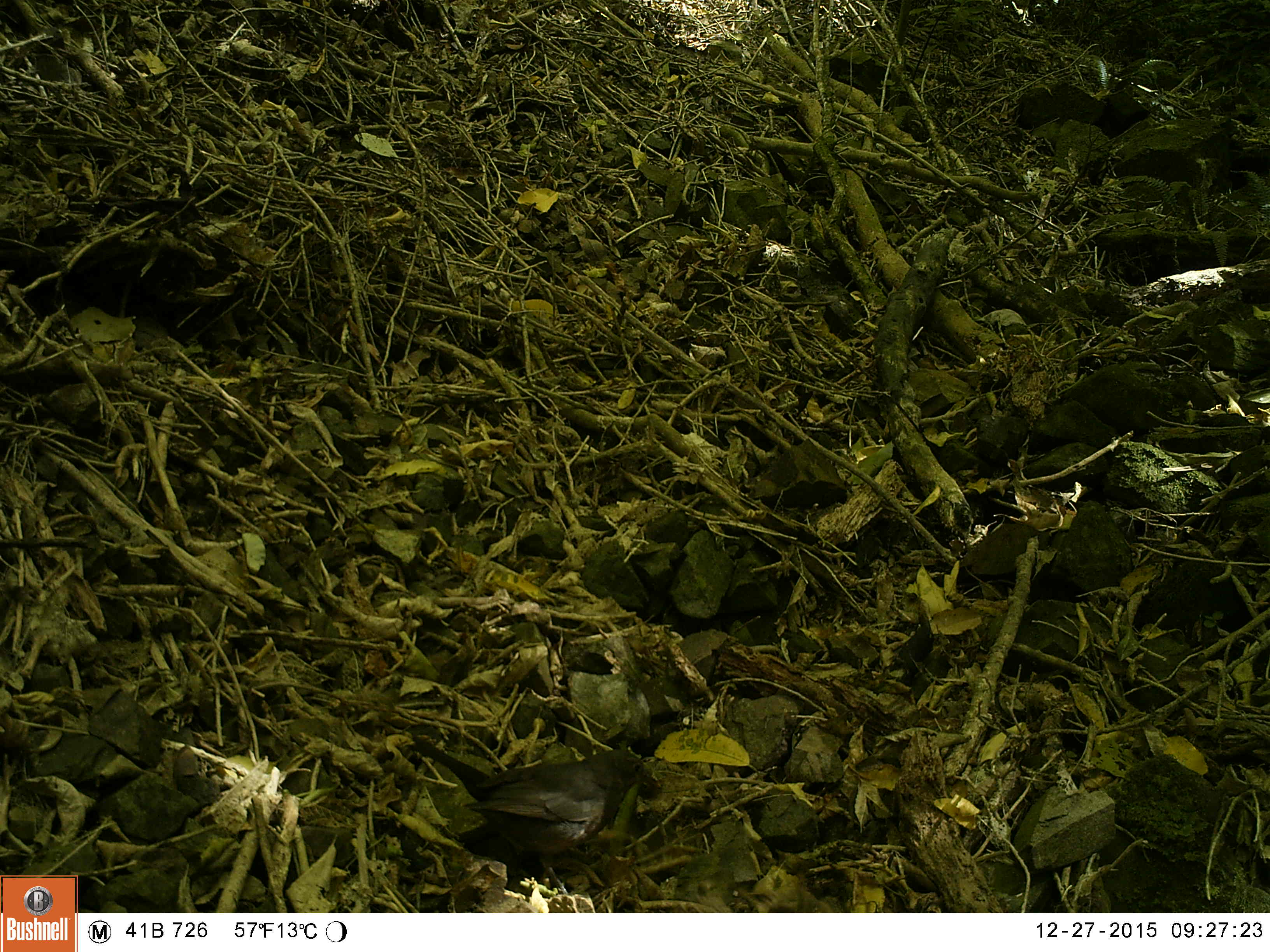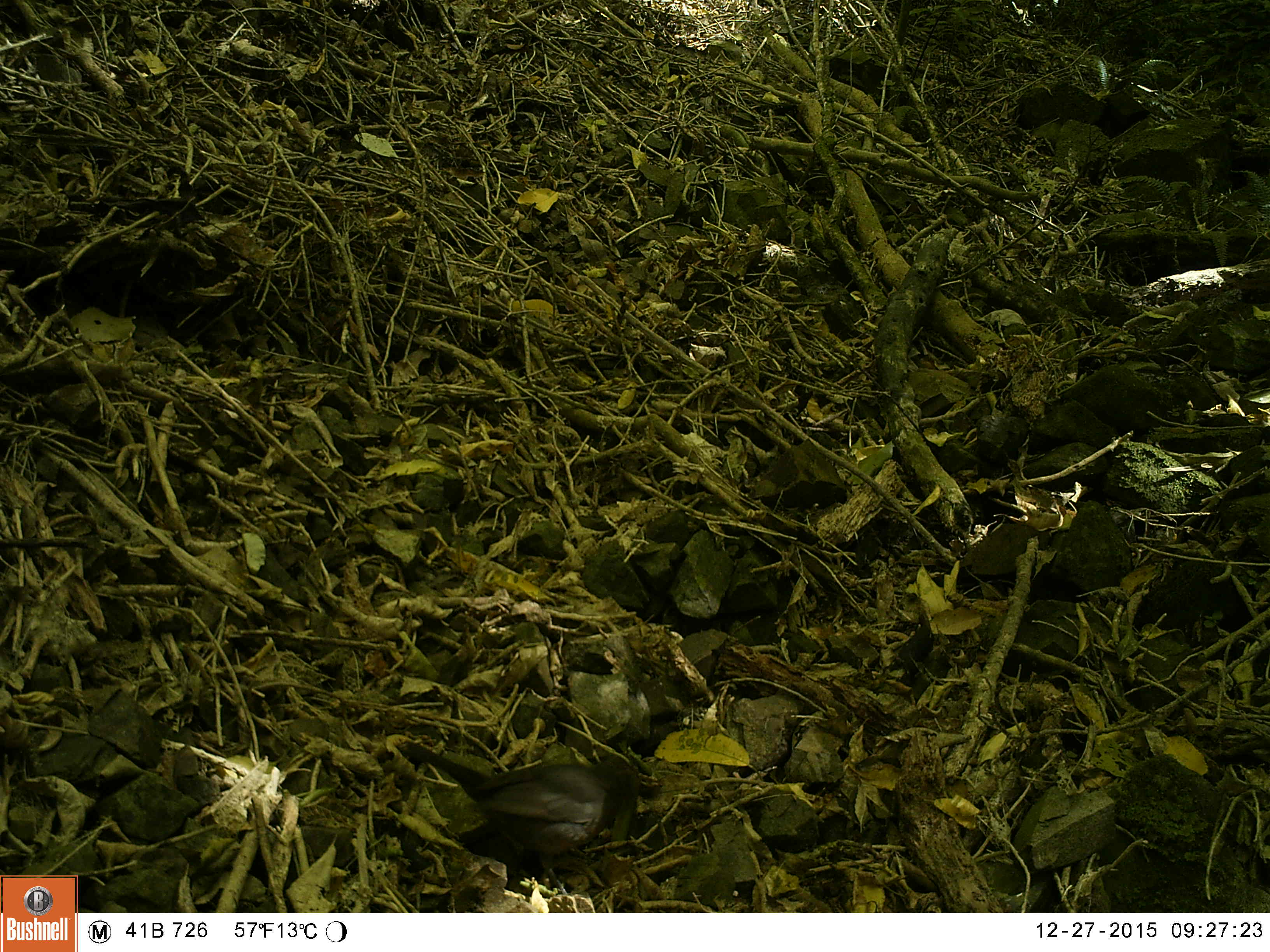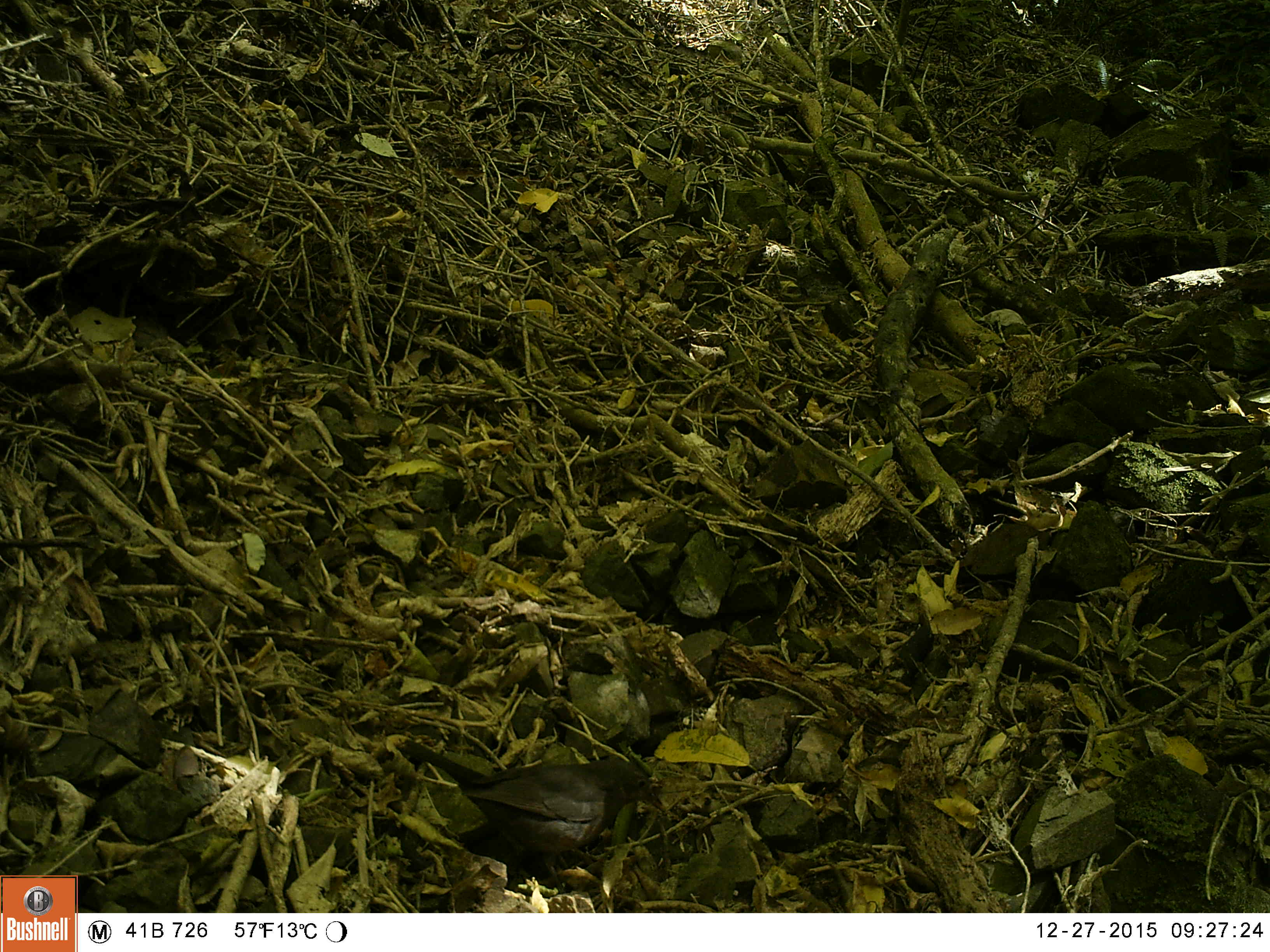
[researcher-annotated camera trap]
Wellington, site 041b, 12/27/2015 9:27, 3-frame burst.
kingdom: Animalia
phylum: Chordata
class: Aves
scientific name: Aves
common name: bird